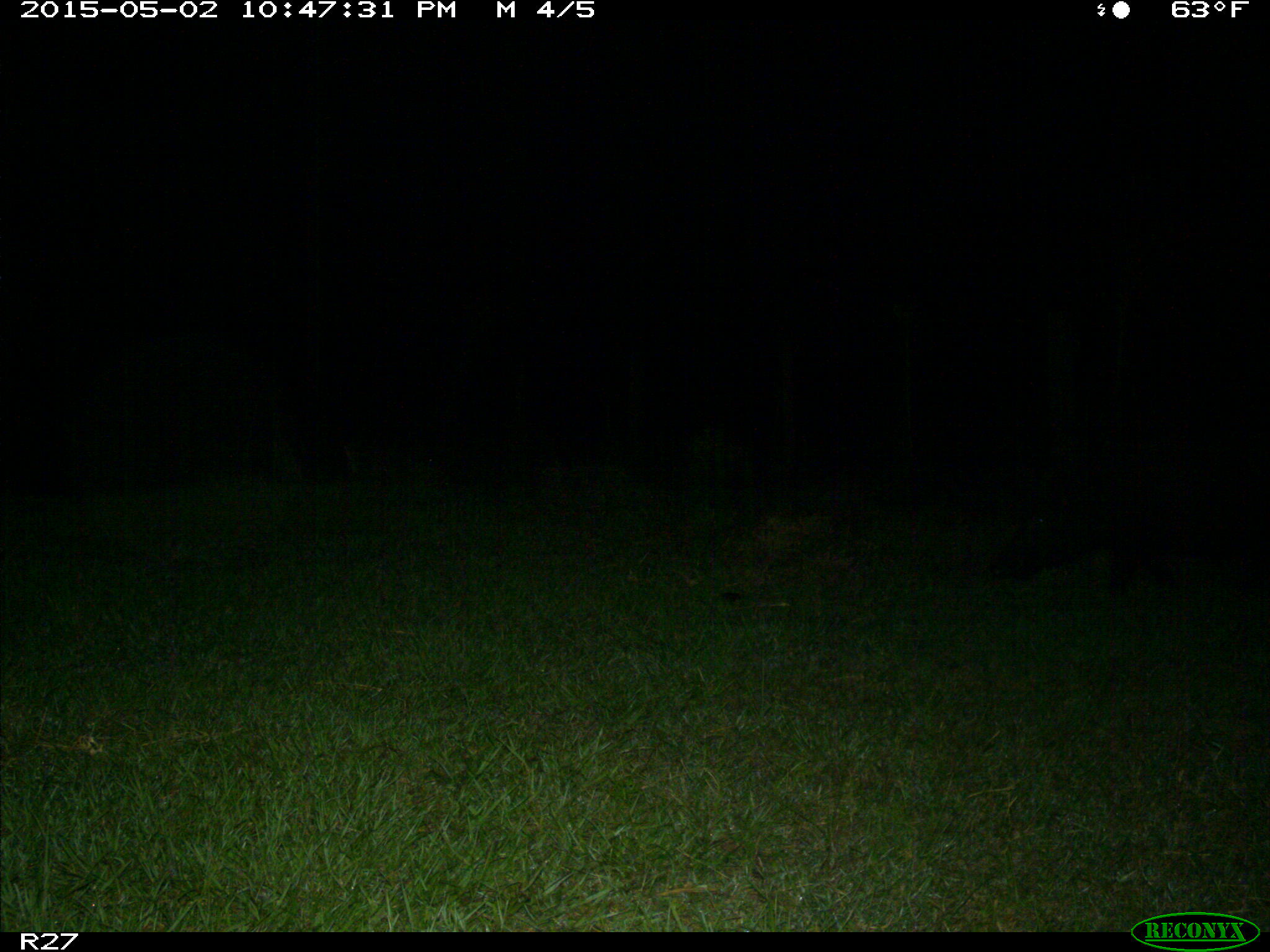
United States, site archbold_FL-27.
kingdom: Animalia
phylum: Chordata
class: Mammalia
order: Artiodactyla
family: Suidae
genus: Sus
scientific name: Sus scrofa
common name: wild boar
Sus scrofa (wild boar).